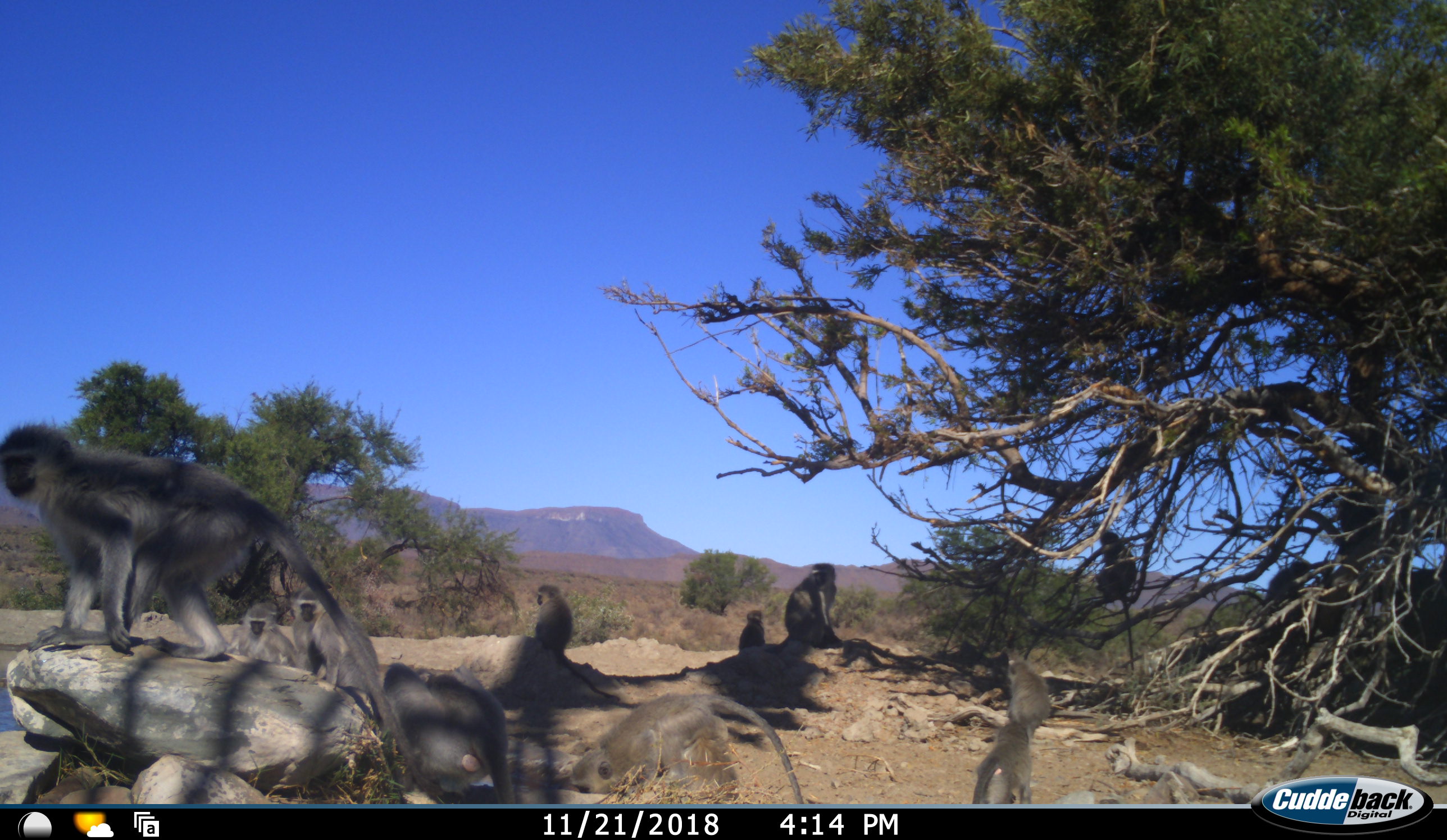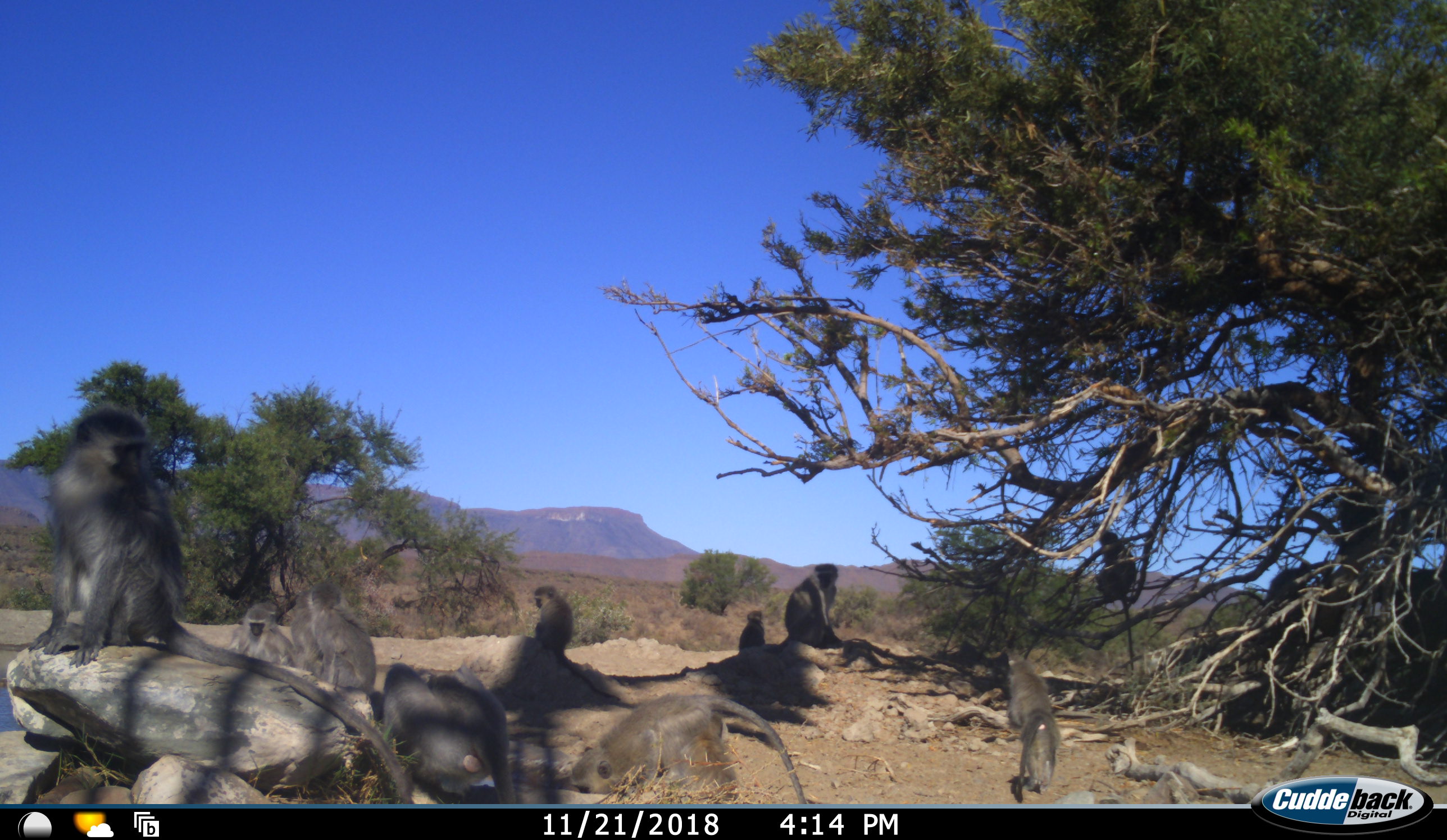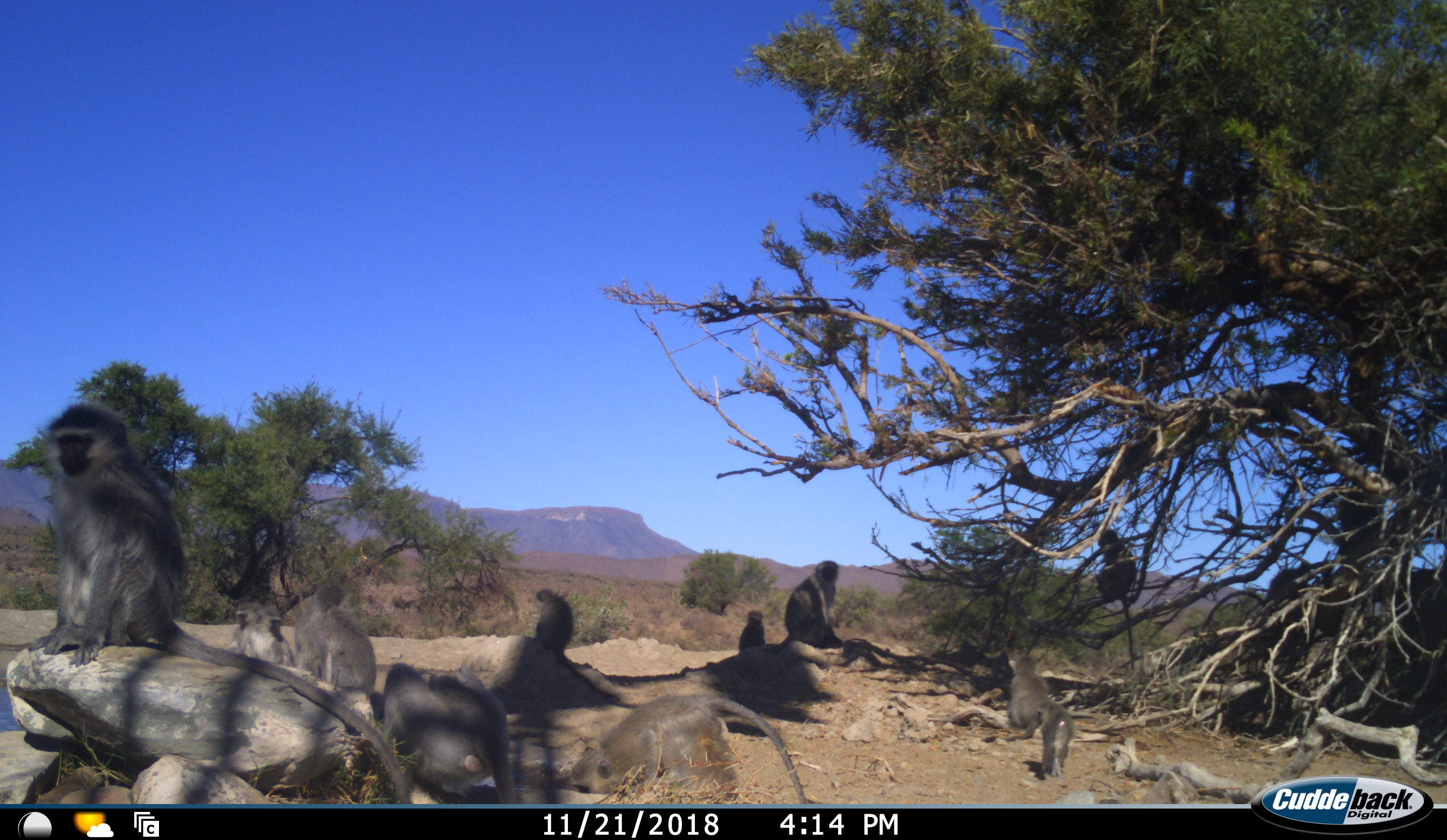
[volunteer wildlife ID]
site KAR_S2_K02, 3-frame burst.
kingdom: Animalia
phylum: Chordata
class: Mammalia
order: Primates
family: Cercopithecidae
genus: Chlorocebus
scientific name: Chlorocebus pygerythrus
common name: vervet monkey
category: monkeyvervet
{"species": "monkeyvervet (vervet monkey) (Chlorocebus pygerythrus)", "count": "11-50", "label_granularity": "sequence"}